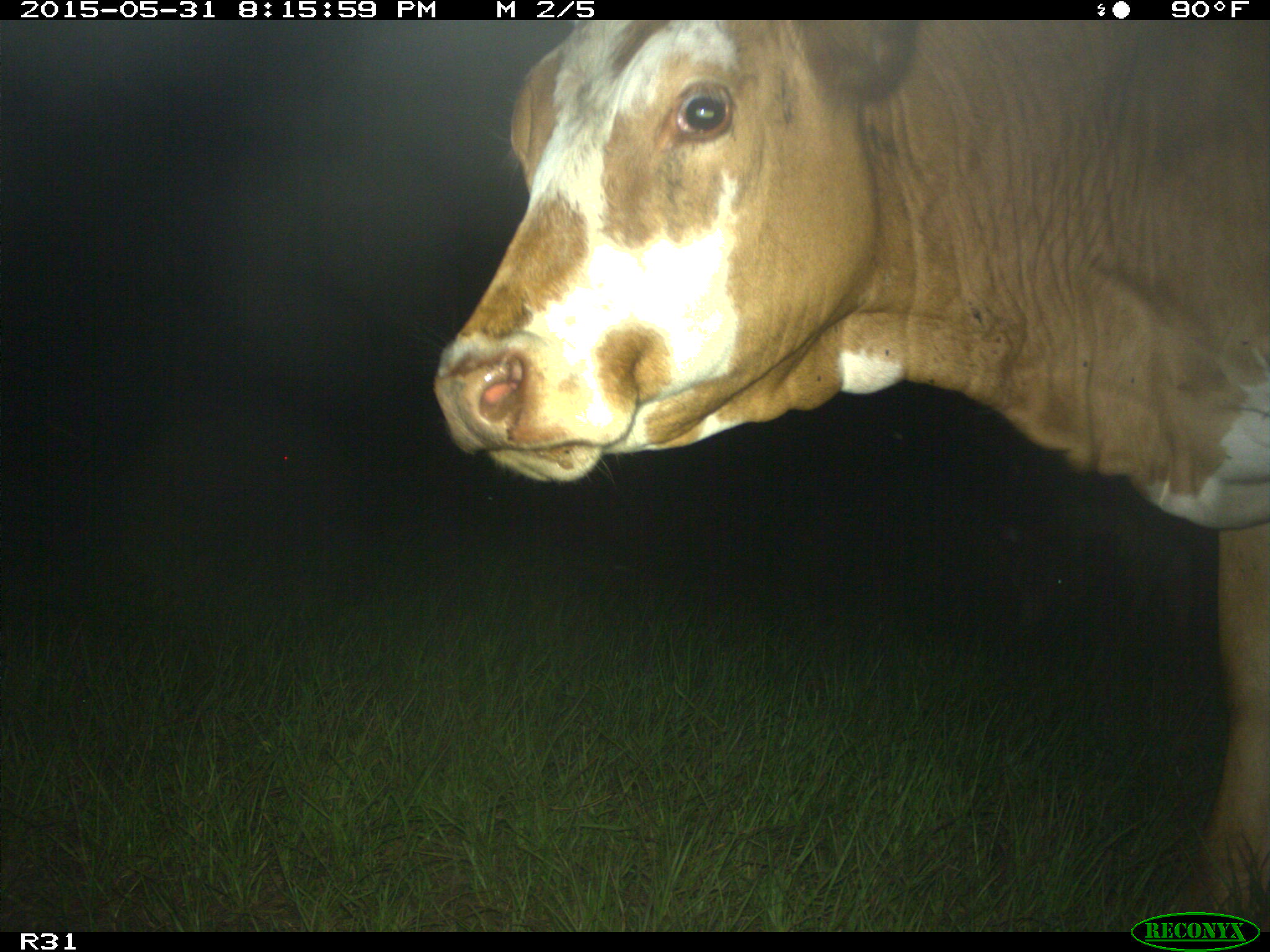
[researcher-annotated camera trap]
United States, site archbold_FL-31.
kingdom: Animalia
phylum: Chordata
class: Mammalia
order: Artiodactyla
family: Bovidae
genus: Bos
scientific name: Bos taurus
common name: domestic cow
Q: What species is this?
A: Bos taurus (domestic cow).